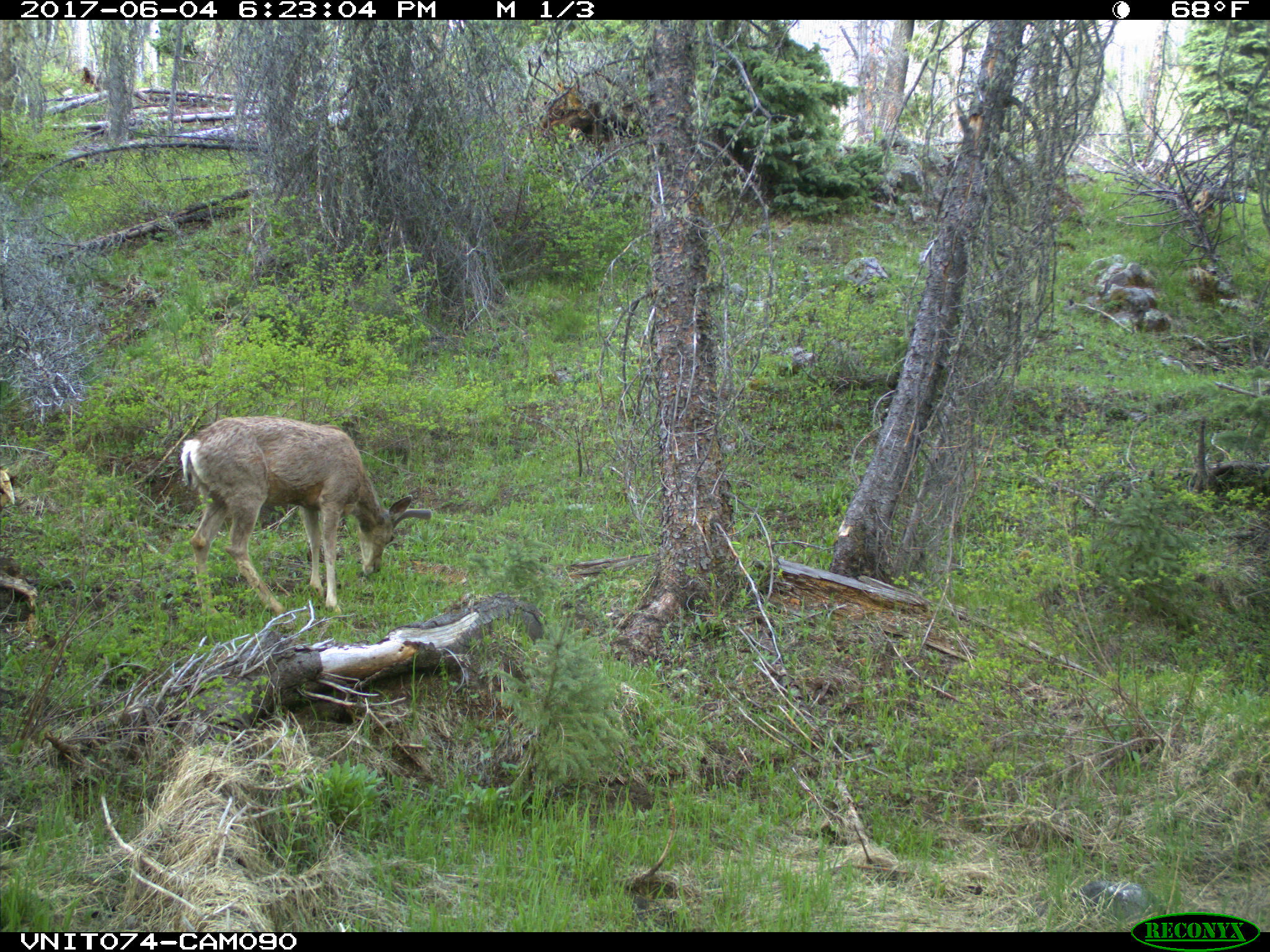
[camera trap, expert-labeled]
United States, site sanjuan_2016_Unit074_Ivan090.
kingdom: Animalia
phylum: Chordata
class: Mammalia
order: Artiodactyla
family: Cervidae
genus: Odocoileus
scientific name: Odocoileus hemionus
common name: mule deer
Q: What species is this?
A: Odocoileus hemionus (mule deer).